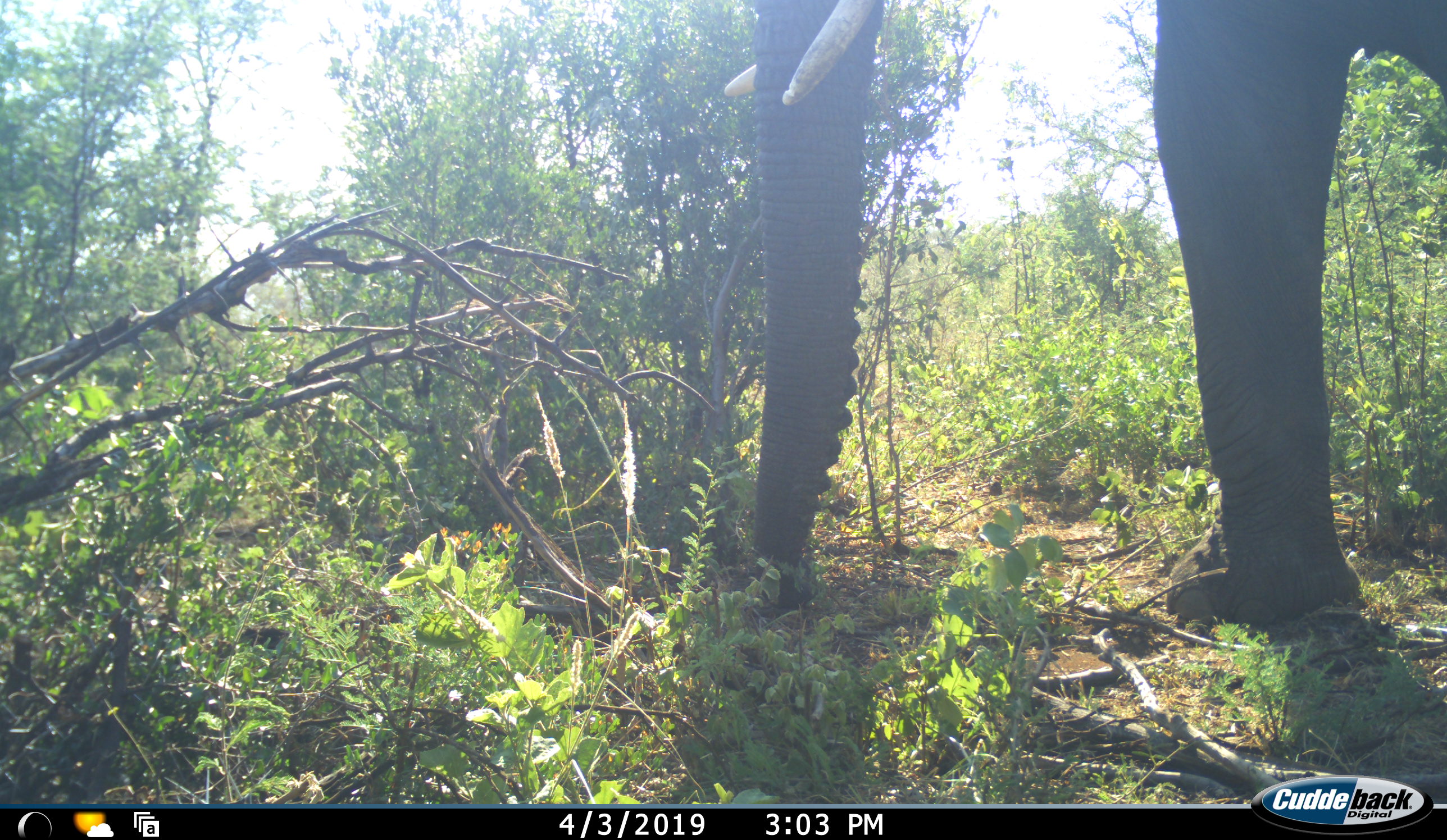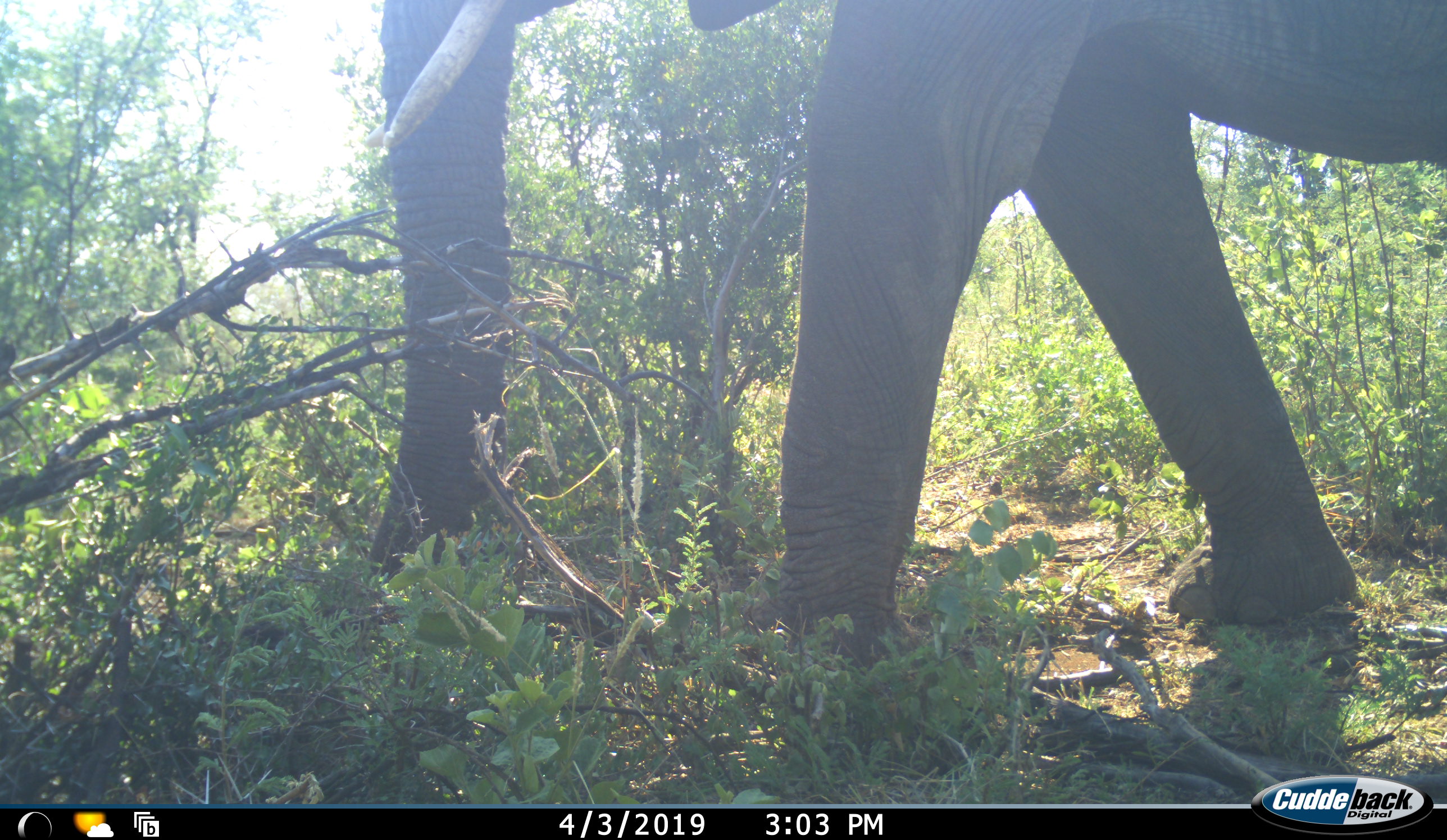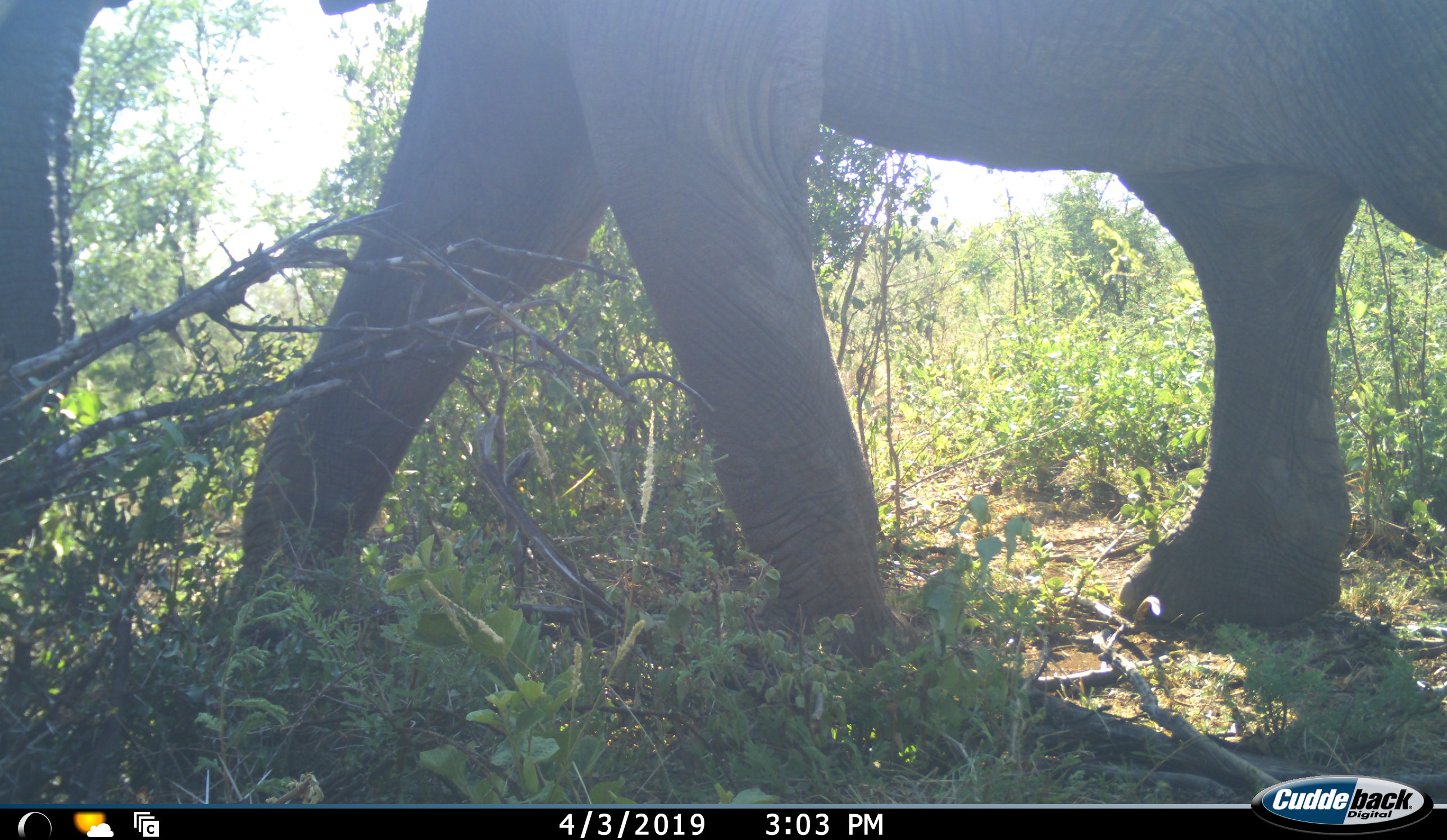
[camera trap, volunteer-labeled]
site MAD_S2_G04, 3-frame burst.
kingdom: Animalia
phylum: Chordata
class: Mammalia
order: Proboscidea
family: Elephantidae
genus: Loxodonta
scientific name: Loxodonta africana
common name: african bush elephant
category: elephant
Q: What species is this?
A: Elephant (african bush elephant) (Loxodonta africana).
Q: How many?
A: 1.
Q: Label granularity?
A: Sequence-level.